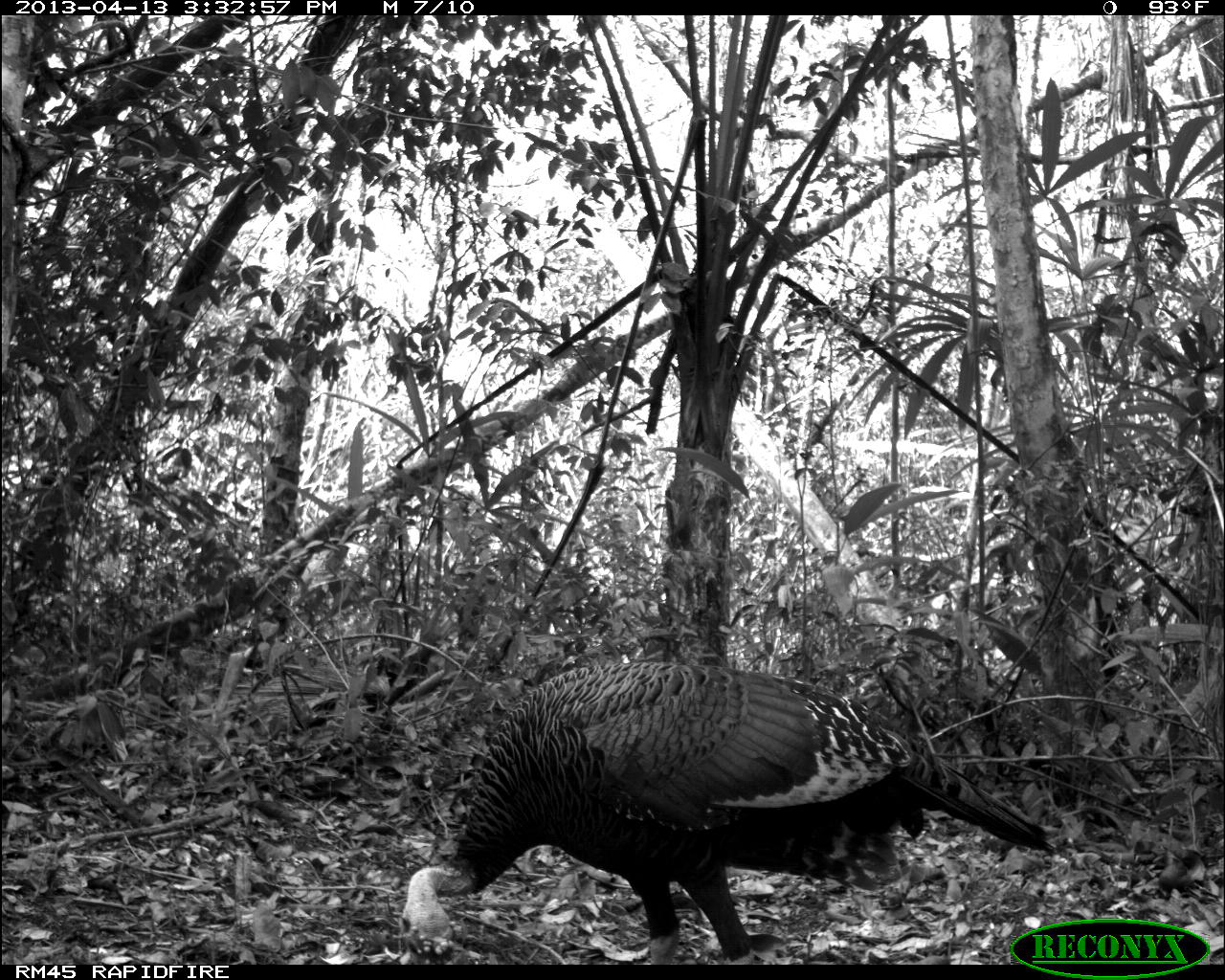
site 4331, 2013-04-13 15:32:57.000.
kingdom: Animalia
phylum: Chordata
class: Aves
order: Galliformes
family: Phasianidae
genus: Meleagris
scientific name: Meleagris ocellata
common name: ocellated turkey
Meleagris ocellata (ocellated turkey), count 1, sex male.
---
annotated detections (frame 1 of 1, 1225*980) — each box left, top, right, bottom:
meleagris ocellata: 397, 659, 1053, 963